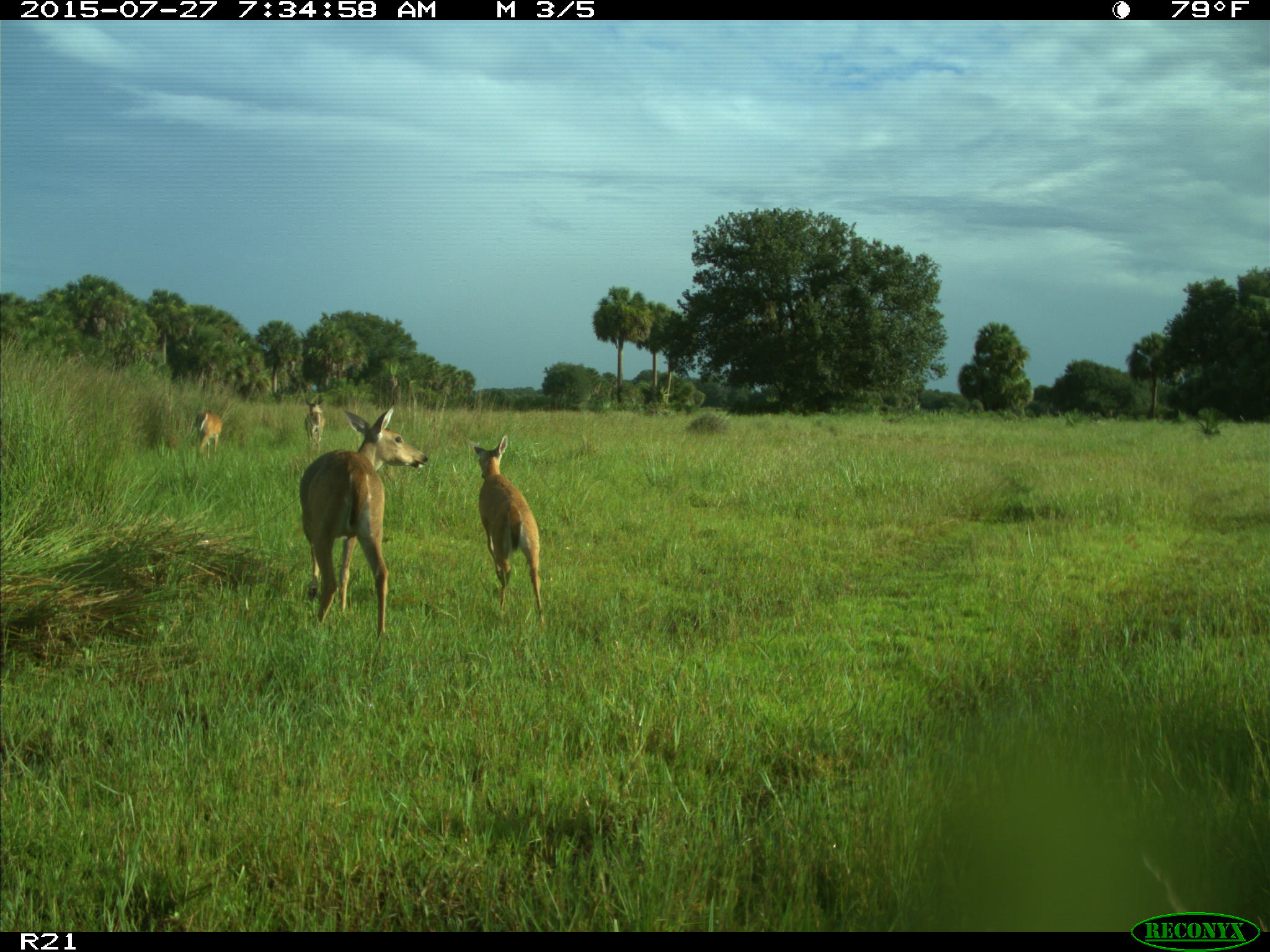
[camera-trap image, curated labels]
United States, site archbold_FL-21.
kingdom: Animalia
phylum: Chordata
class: Mammalia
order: Artiodactyla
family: Cervidae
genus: Odocoileus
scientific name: Odocoileus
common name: deer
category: unidentified deer